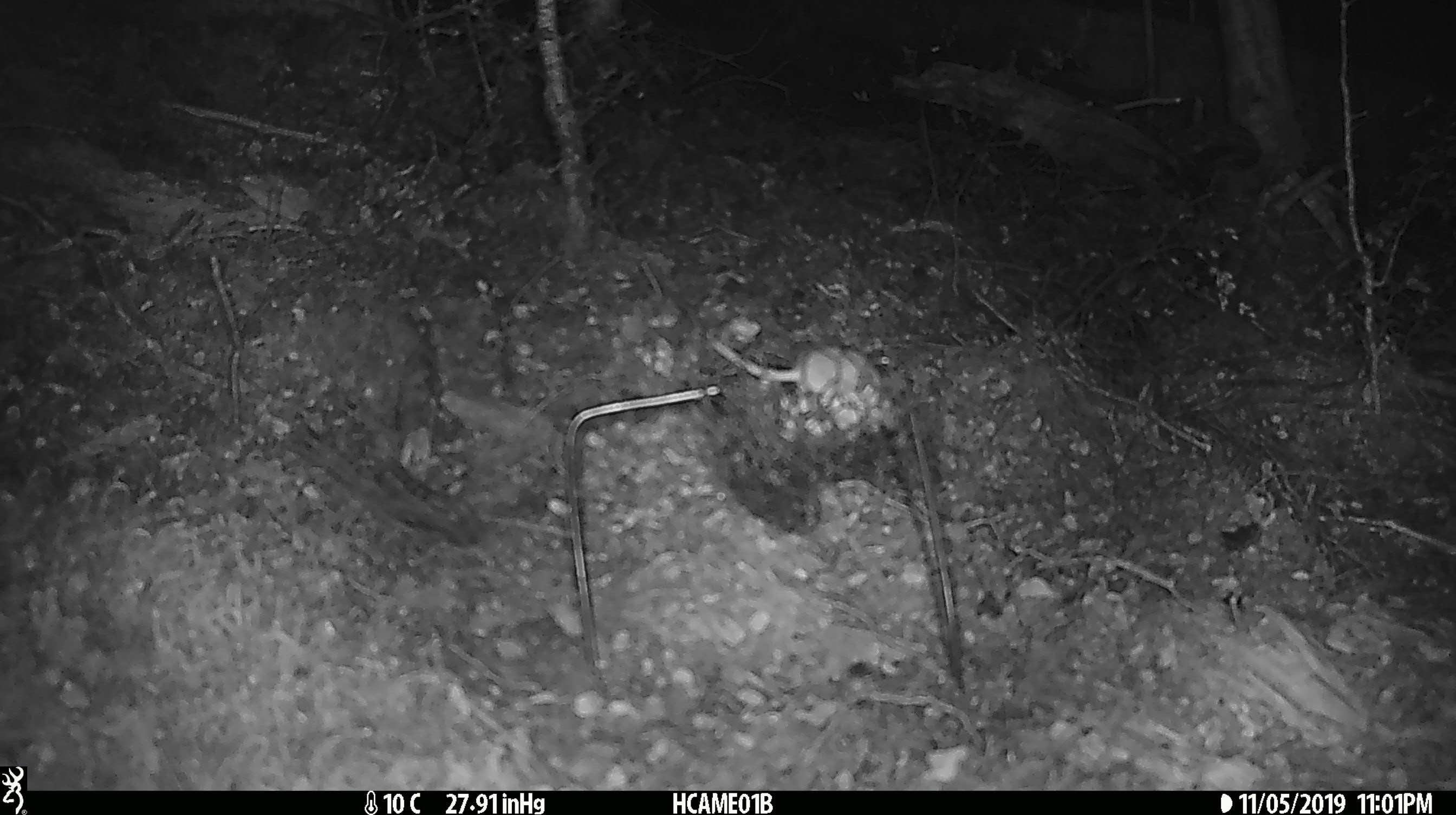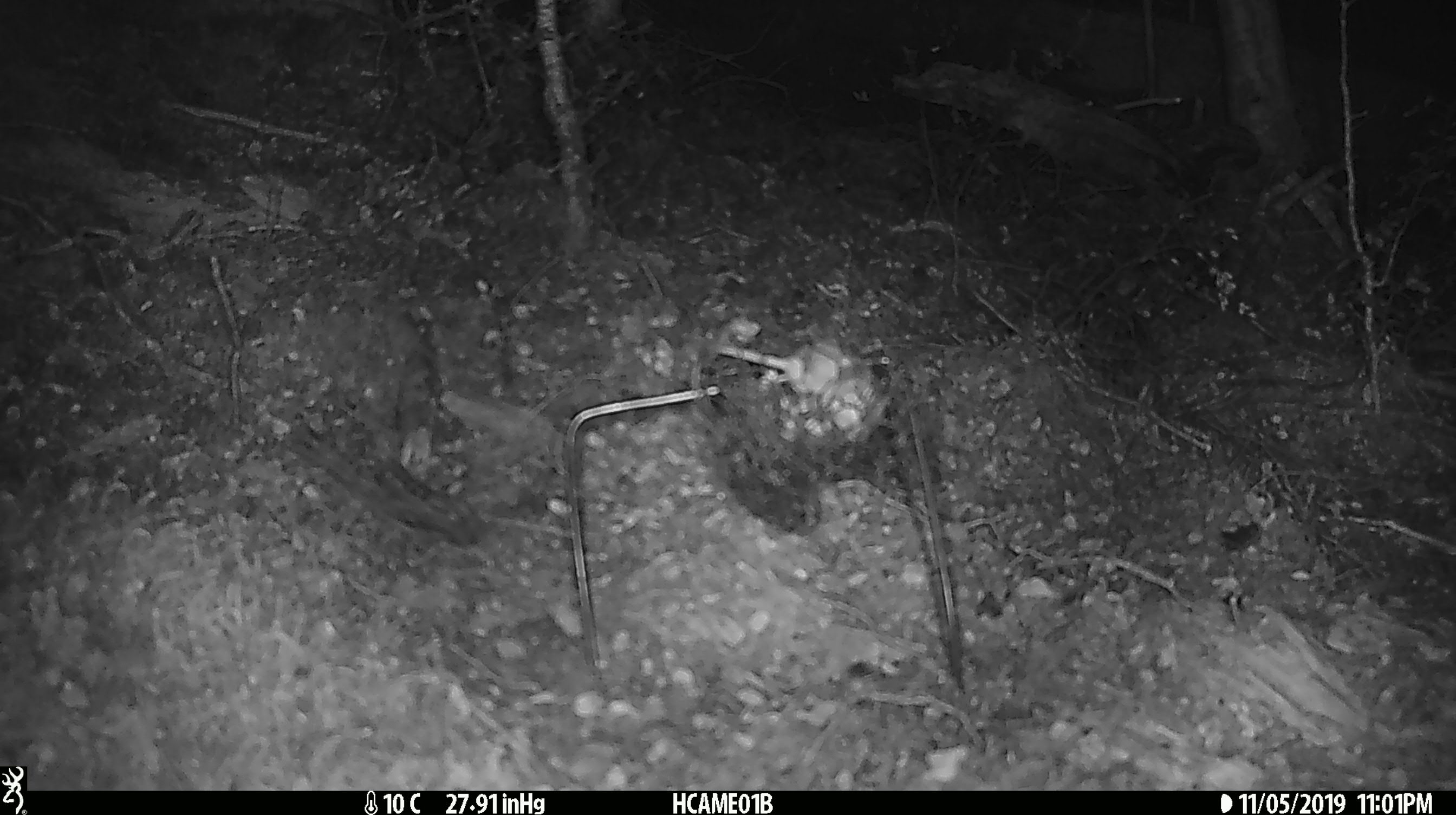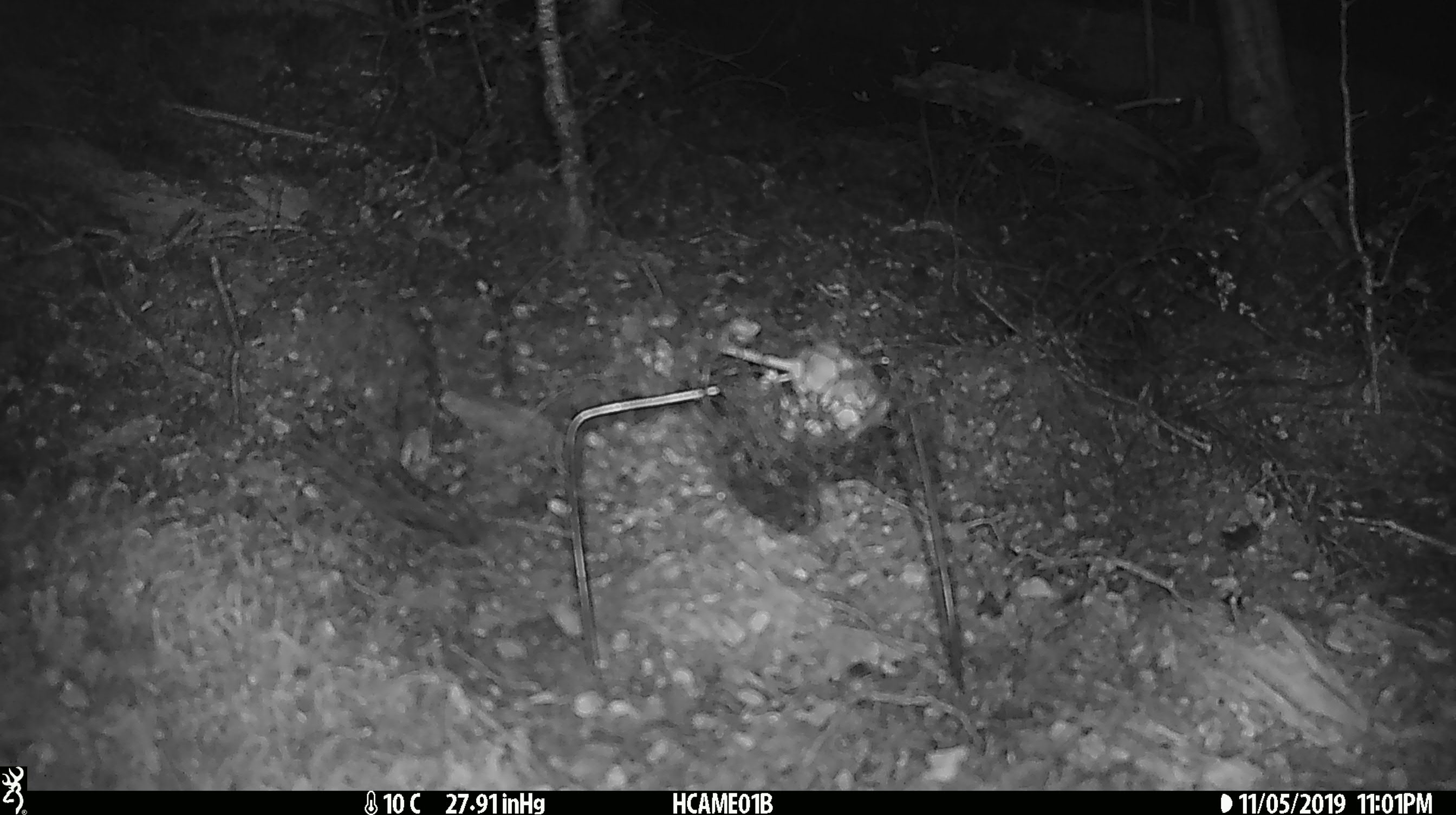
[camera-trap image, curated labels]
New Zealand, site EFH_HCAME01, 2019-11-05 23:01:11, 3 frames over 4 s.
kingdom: Animalia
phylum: Chordata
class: Mammalia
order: Rodentia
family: Muridae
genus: Mus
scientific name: Mus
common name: mouse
Mouse (Mus).